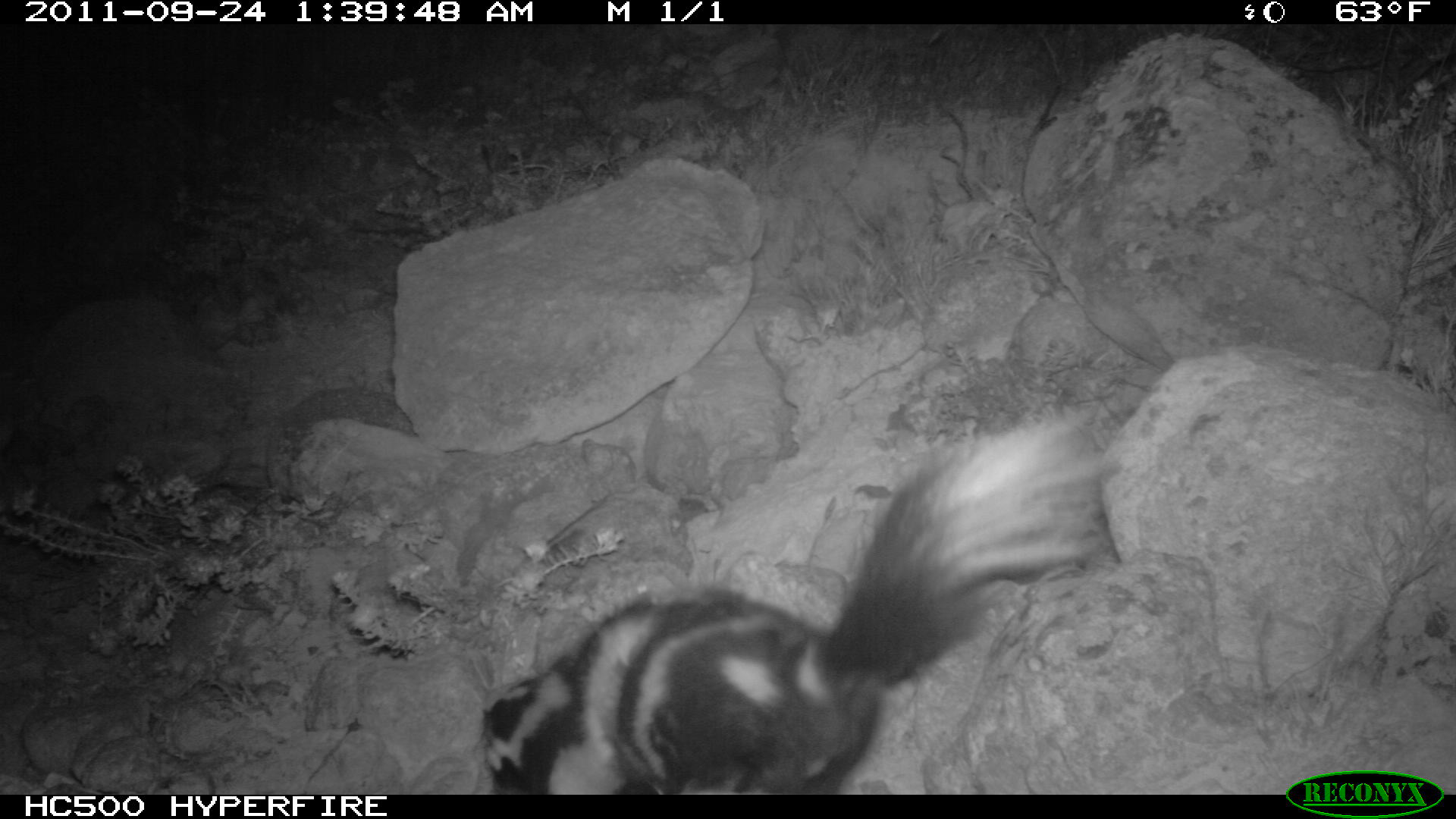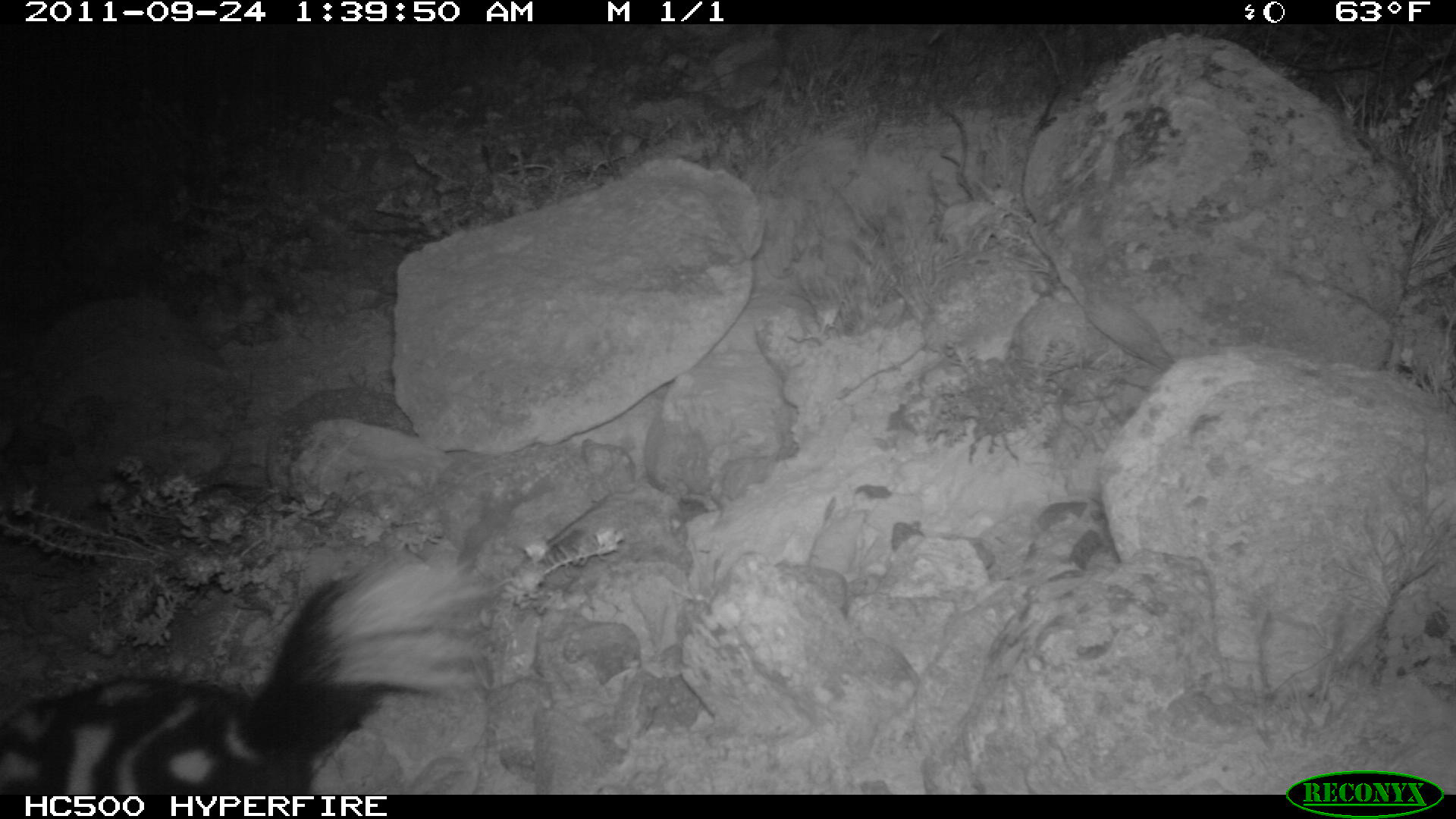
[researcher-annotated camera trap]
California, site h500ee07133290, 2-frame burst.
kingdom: Animalia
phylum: Chordata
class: Mammalia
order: Carnivora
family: Mephitidae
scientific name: Mephitidae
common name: skunk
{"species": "skunk (Mephitidae)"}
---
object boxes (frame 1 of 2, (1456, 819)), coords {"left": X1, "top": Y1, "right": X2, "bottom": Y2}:
skunk: {"left": 482, "top": 412, "right": 1116, "bottom": 794}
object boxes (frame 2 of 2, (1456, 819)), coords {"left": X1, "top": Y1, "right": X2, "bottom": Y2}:
skunk: {"left": 0, "top": 551, "right": 493, "bottom": 790}